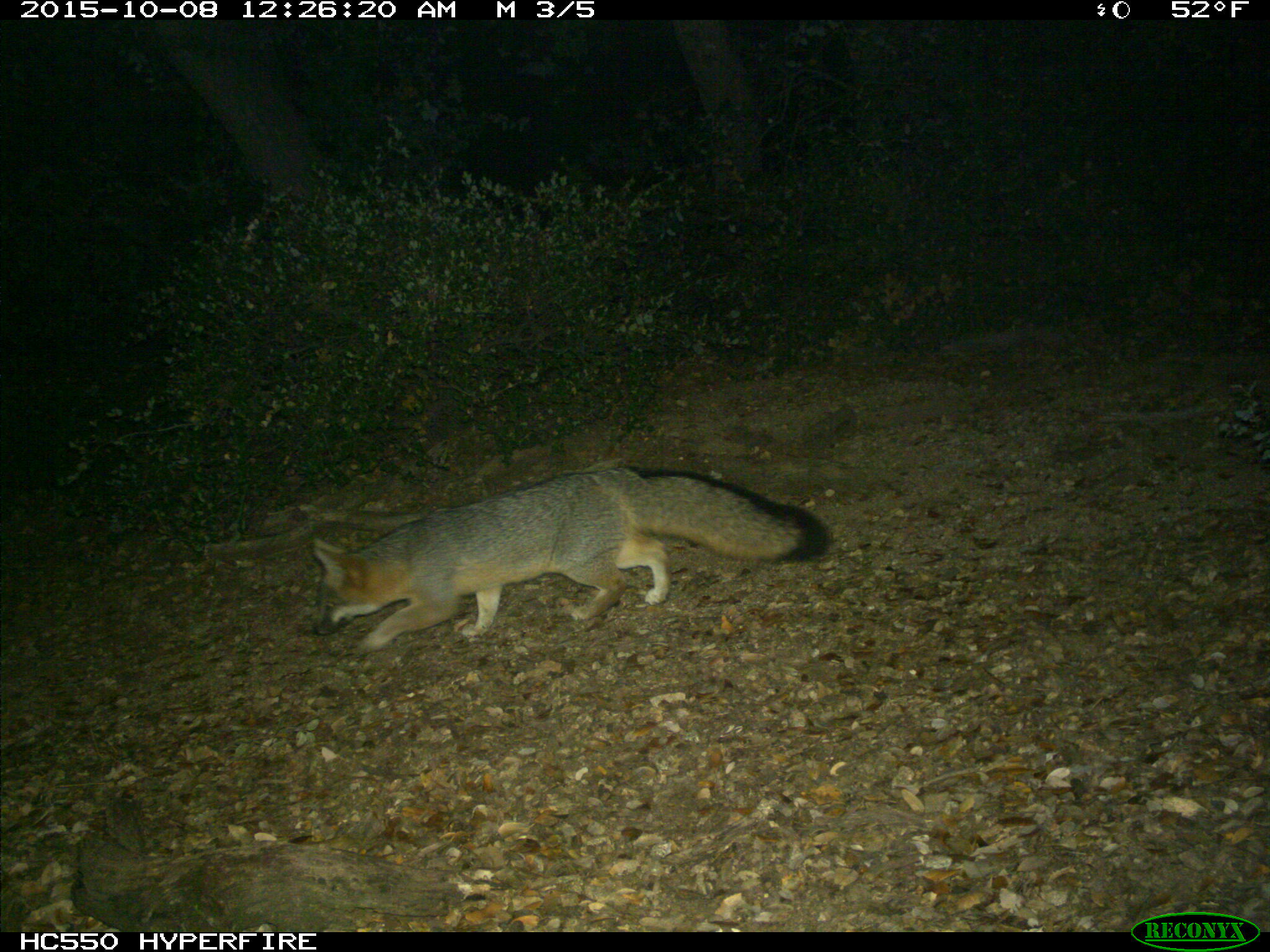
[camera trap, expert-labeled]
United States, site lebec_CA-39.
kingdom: Animalia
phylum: Chordata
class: Mammalia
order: Carnivora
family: Canidae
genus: Urocyon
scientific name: Urocyon cinereoargenteus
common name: gray fox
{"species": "Urocyon cinereoargenteus (gray fox)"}